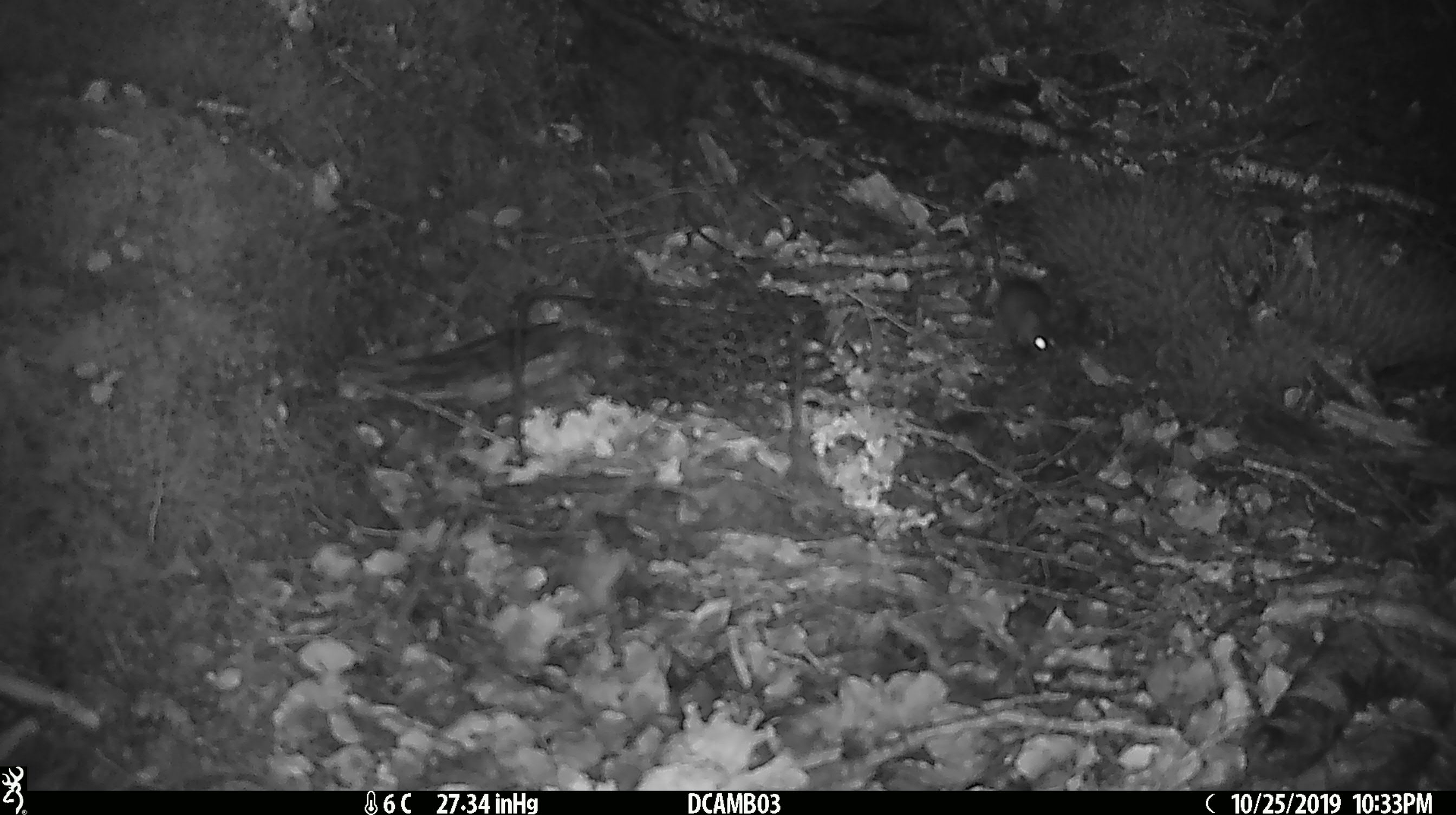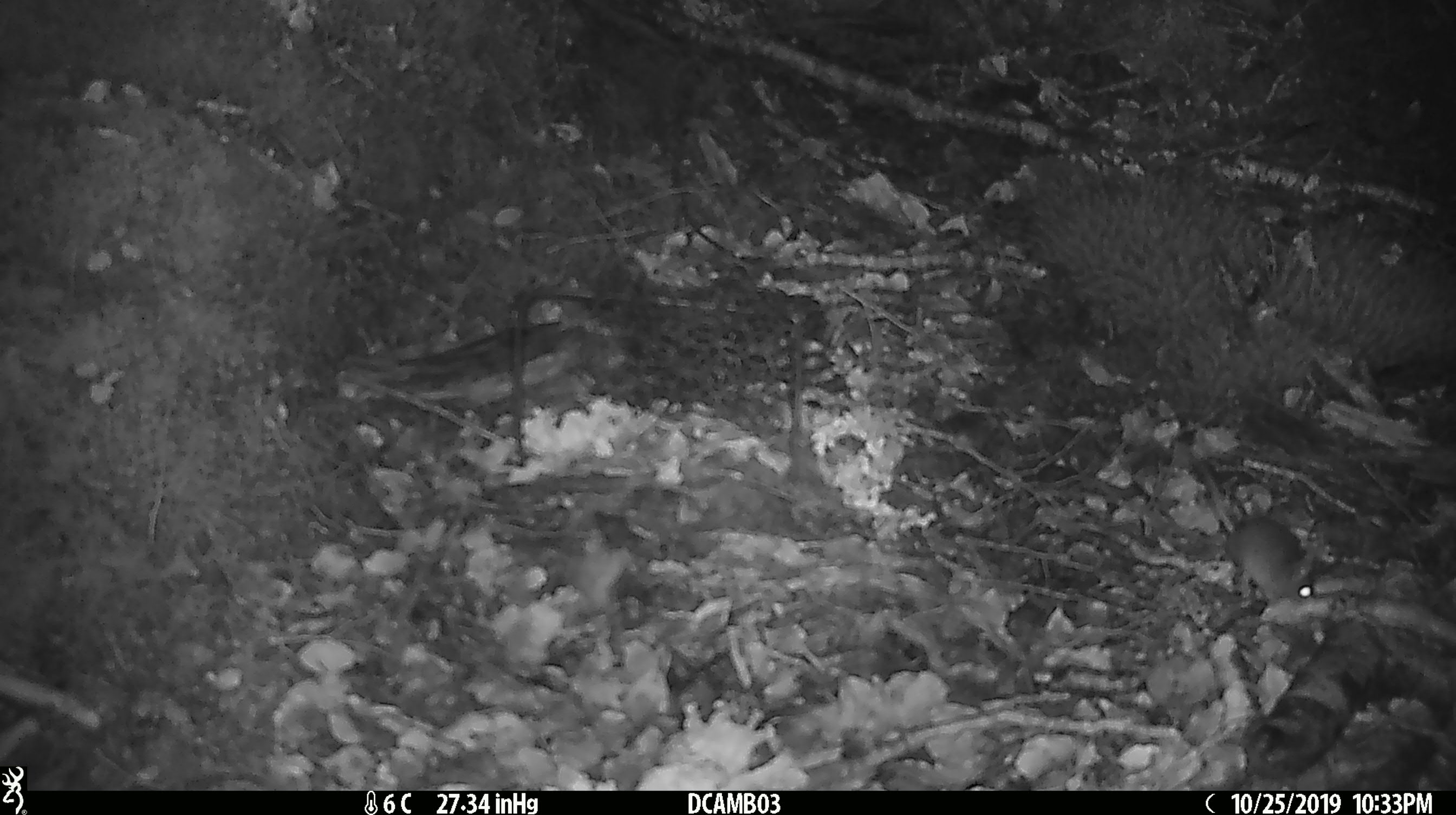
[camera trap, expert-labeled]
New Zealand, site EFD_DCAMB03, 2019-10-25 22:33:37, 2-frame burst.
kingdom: Animalia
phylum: Chordata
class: Mammalia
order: Rodentia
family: Muridae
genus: Mus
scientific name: Mus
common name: mouse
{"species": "mouse (Mus)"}